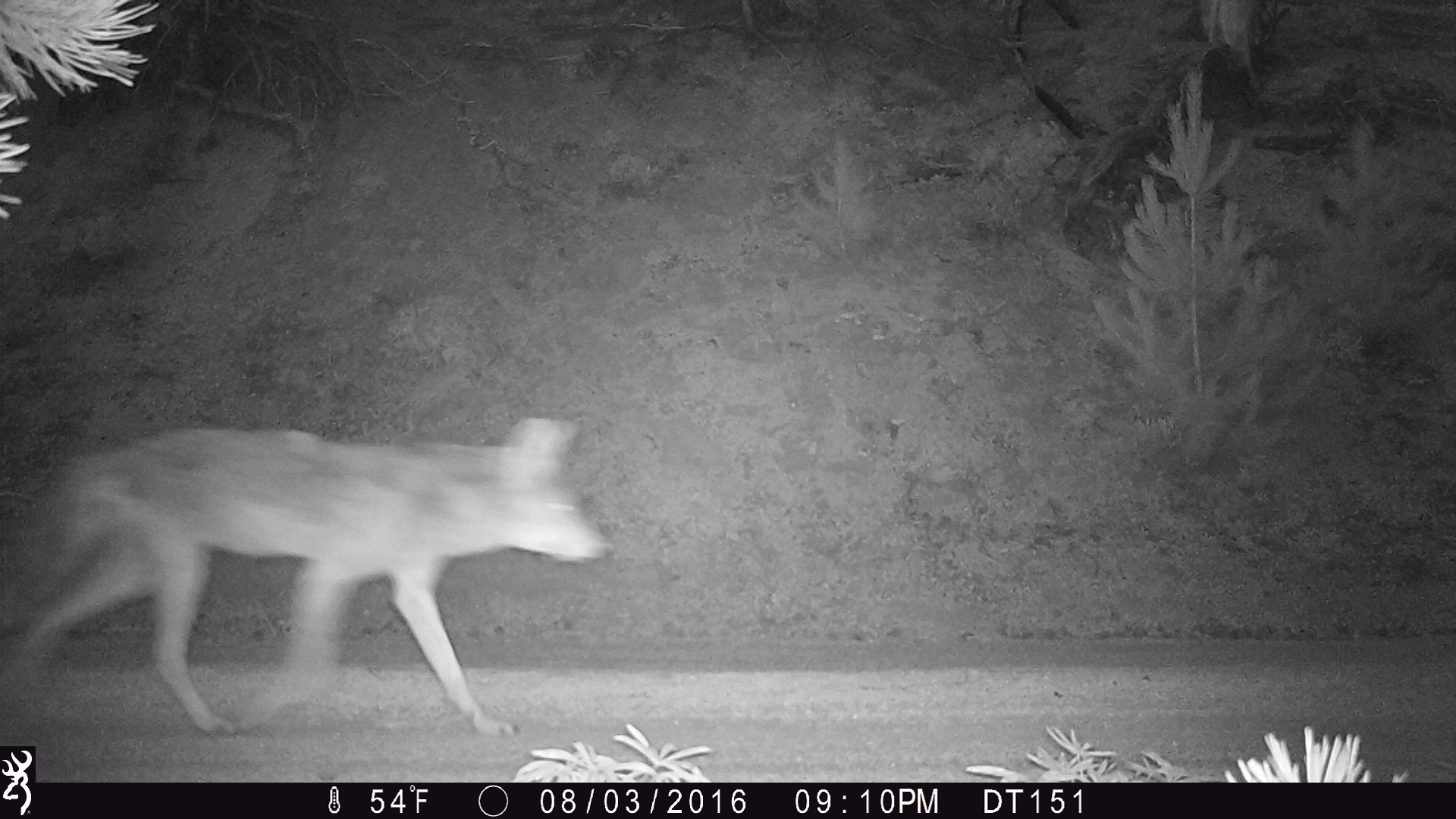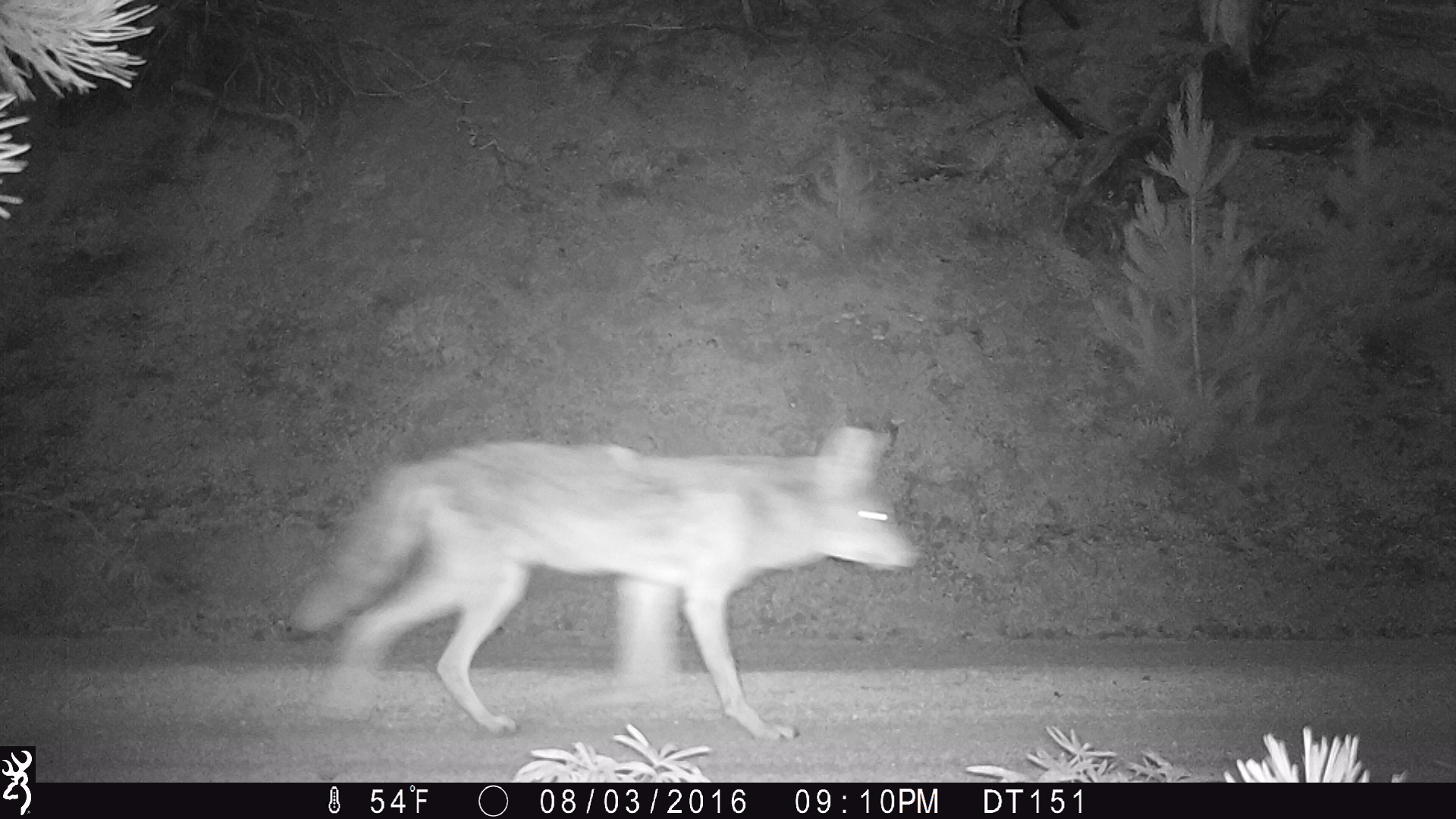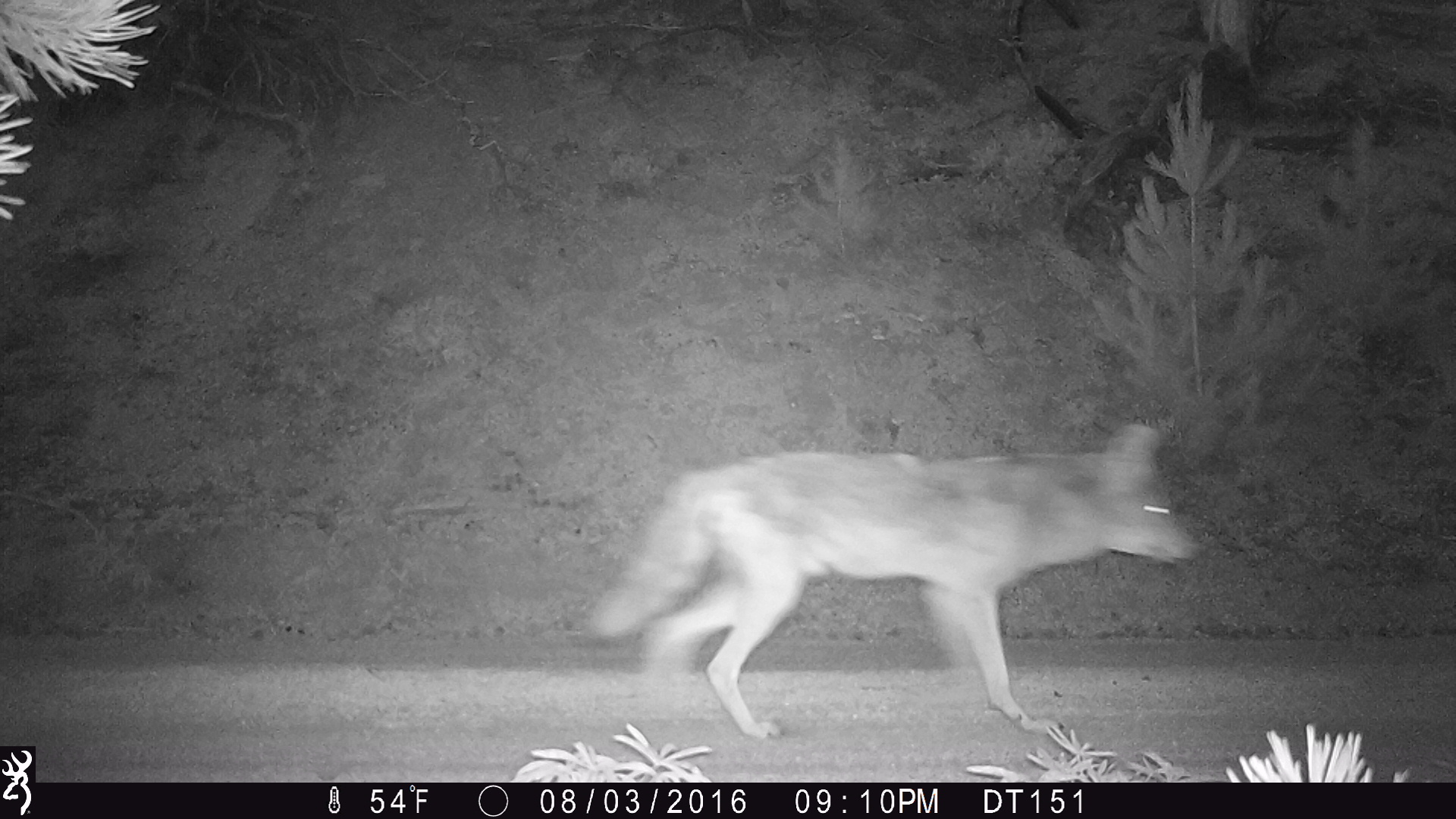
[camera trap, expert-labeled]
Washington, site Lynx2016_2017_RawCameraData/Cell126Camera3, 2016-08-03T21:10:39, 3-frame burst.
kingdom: Animalia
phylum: Chordata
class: Mammalia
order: Carnivora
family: Canidae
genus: Canis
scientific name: Canis latrans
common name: coyote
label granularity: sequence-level